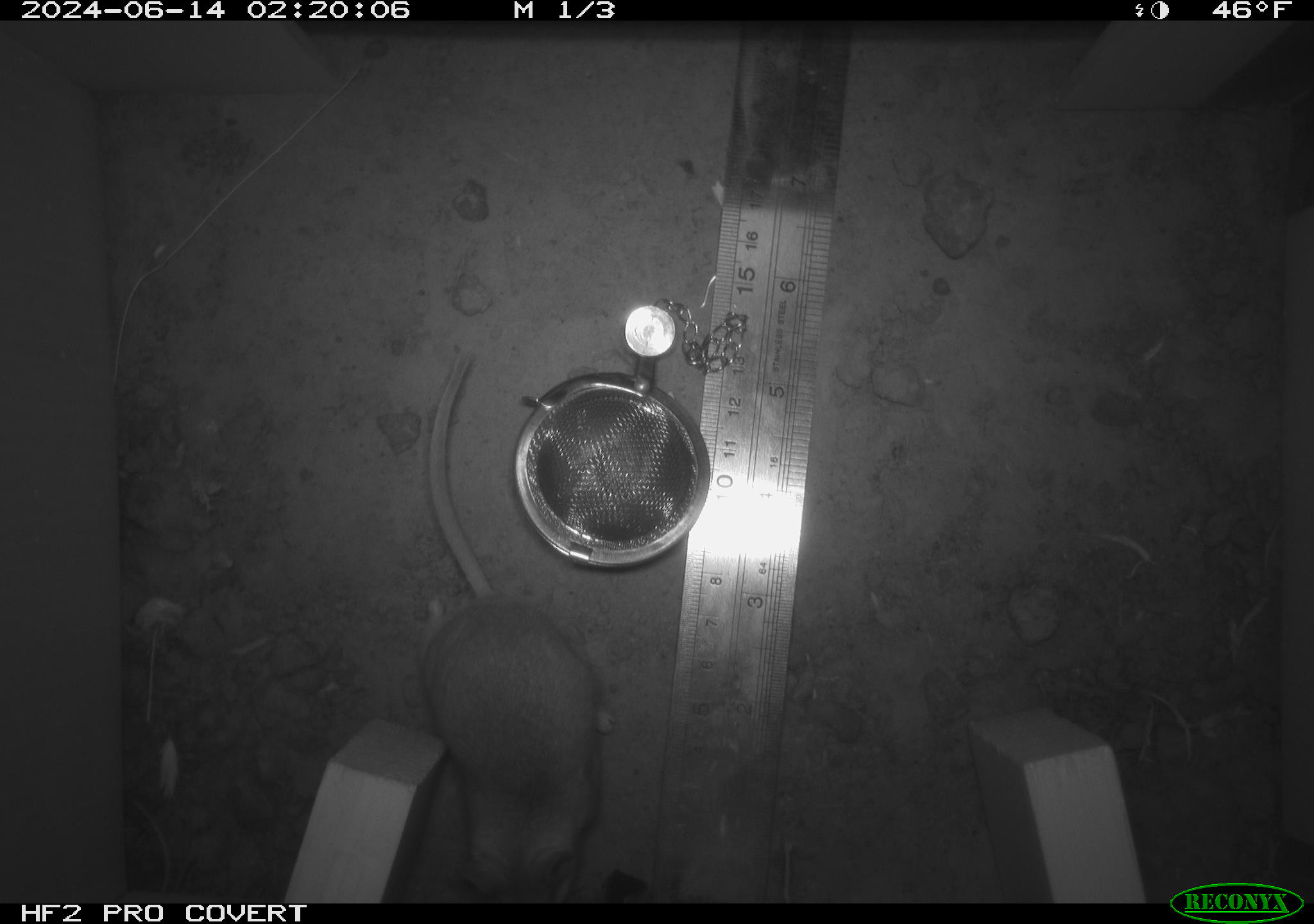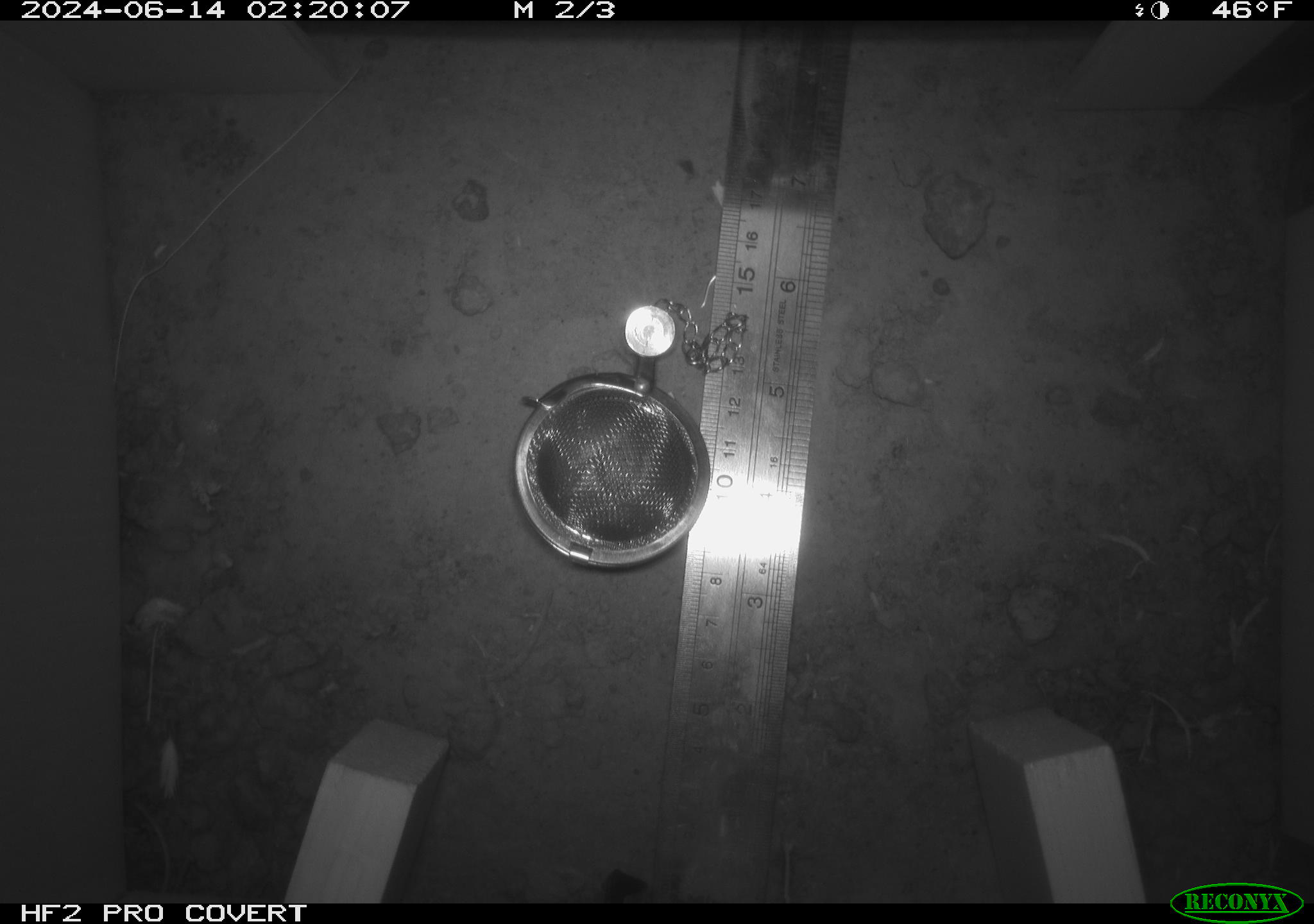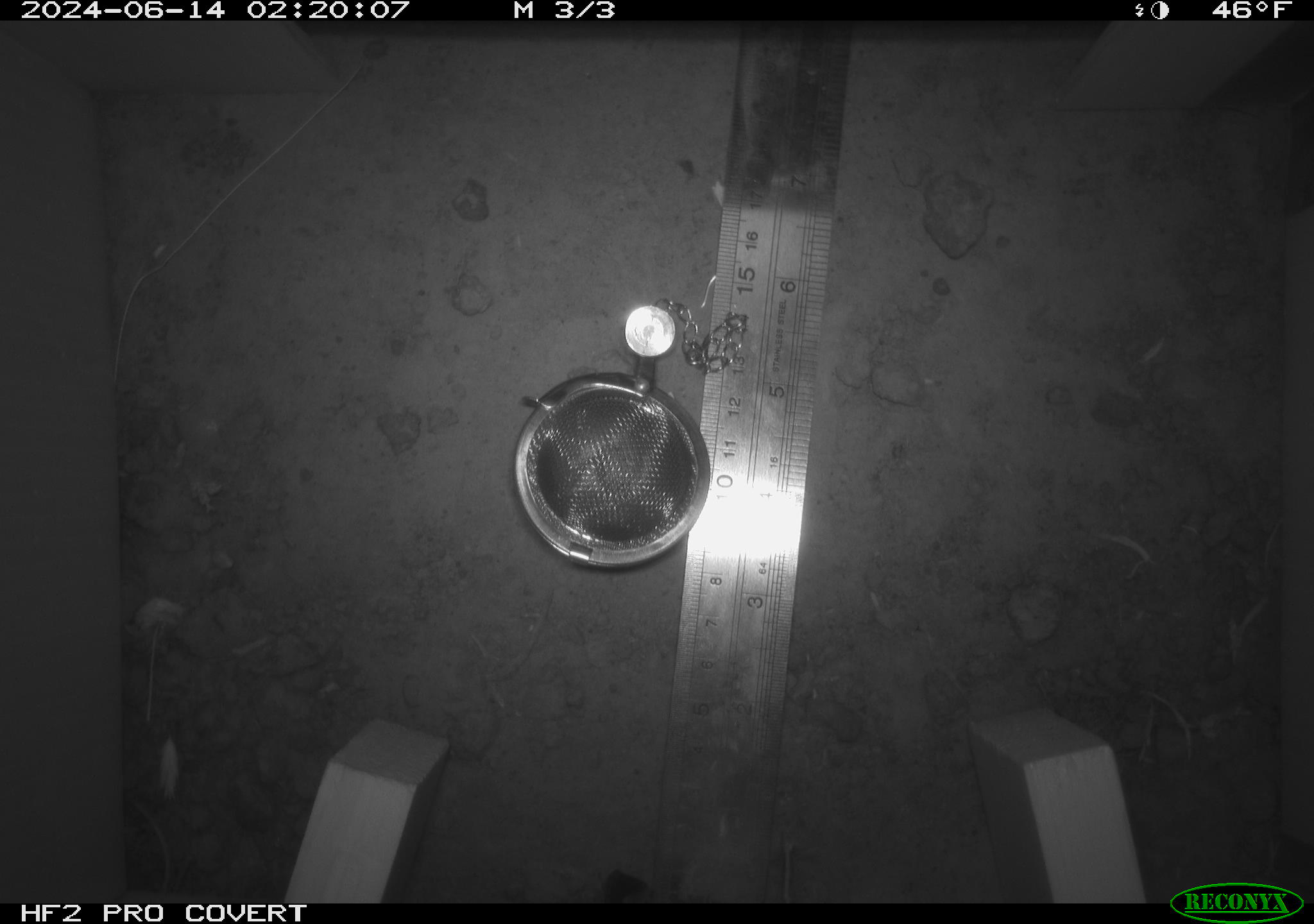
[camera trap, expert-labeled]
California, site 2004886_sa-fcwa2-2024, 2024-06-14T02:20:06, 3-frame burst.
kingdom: Animalia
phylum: Chordata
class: Mammalia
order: Rodentia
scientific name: Rodentia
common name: mouse species